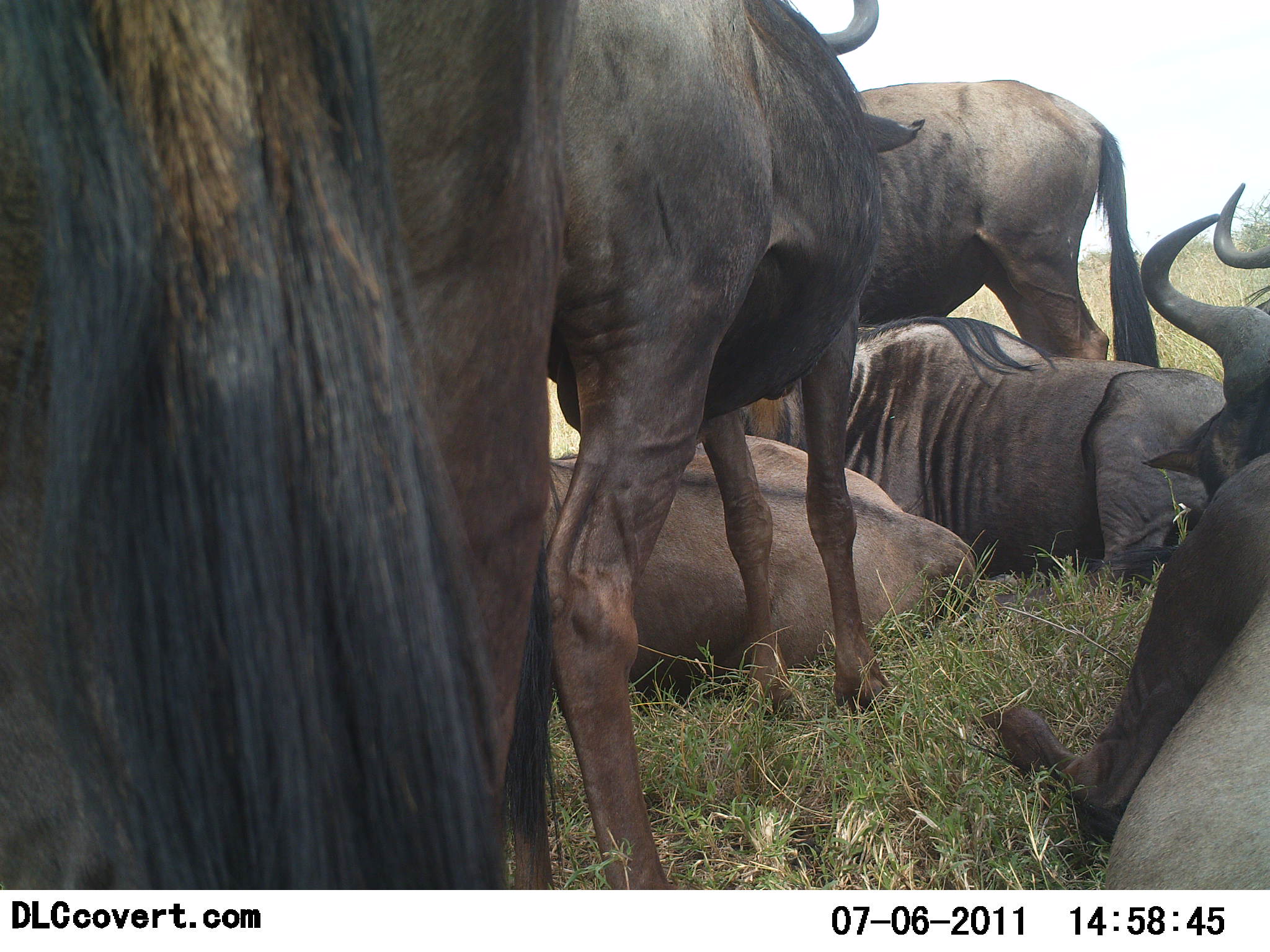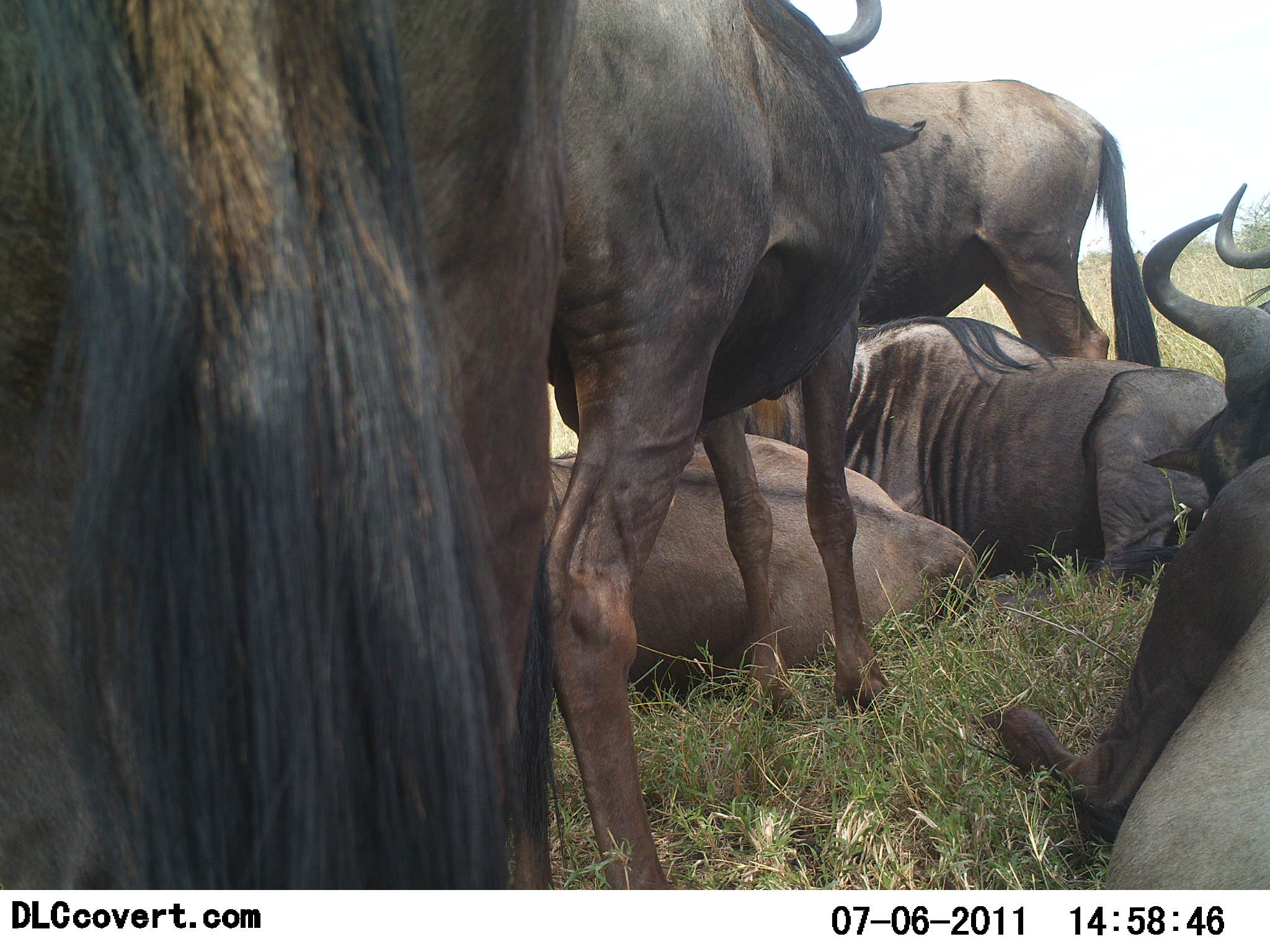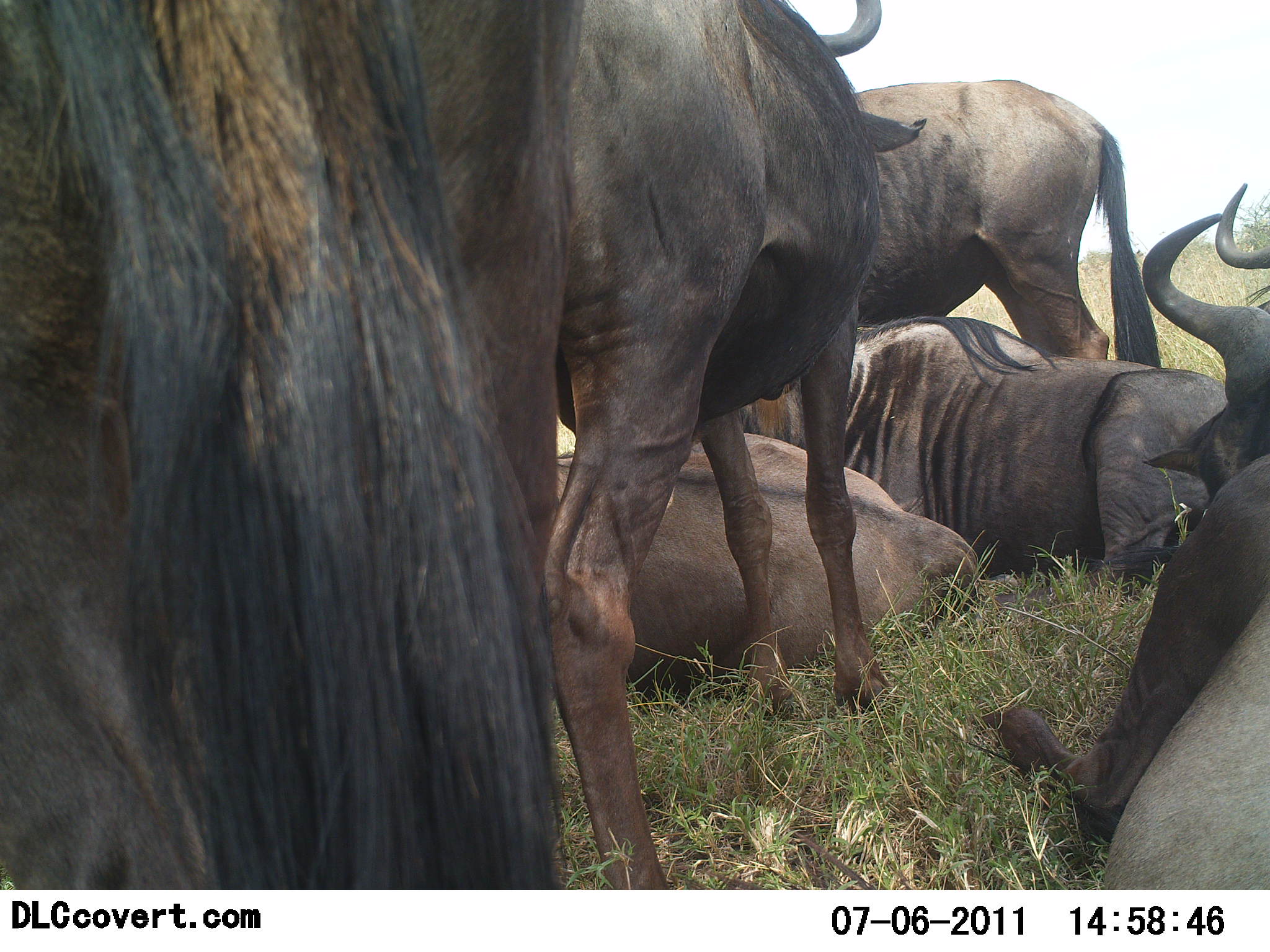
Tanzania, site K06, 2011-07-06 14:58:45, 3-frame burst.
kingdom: Animalia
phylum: Chordata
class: Mammalia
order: Artiodactyla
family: Bovidae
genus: Connochaetes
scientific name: Connochaetes taurinus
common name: blue wildebeest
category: wildebeest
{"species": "wildebeest (blue wildebeest) (Connochaetes taurinus)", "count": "6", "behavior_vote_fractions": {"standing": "64%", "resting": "100%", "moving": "0%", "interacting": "0%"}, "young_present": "0%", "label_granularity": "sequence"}